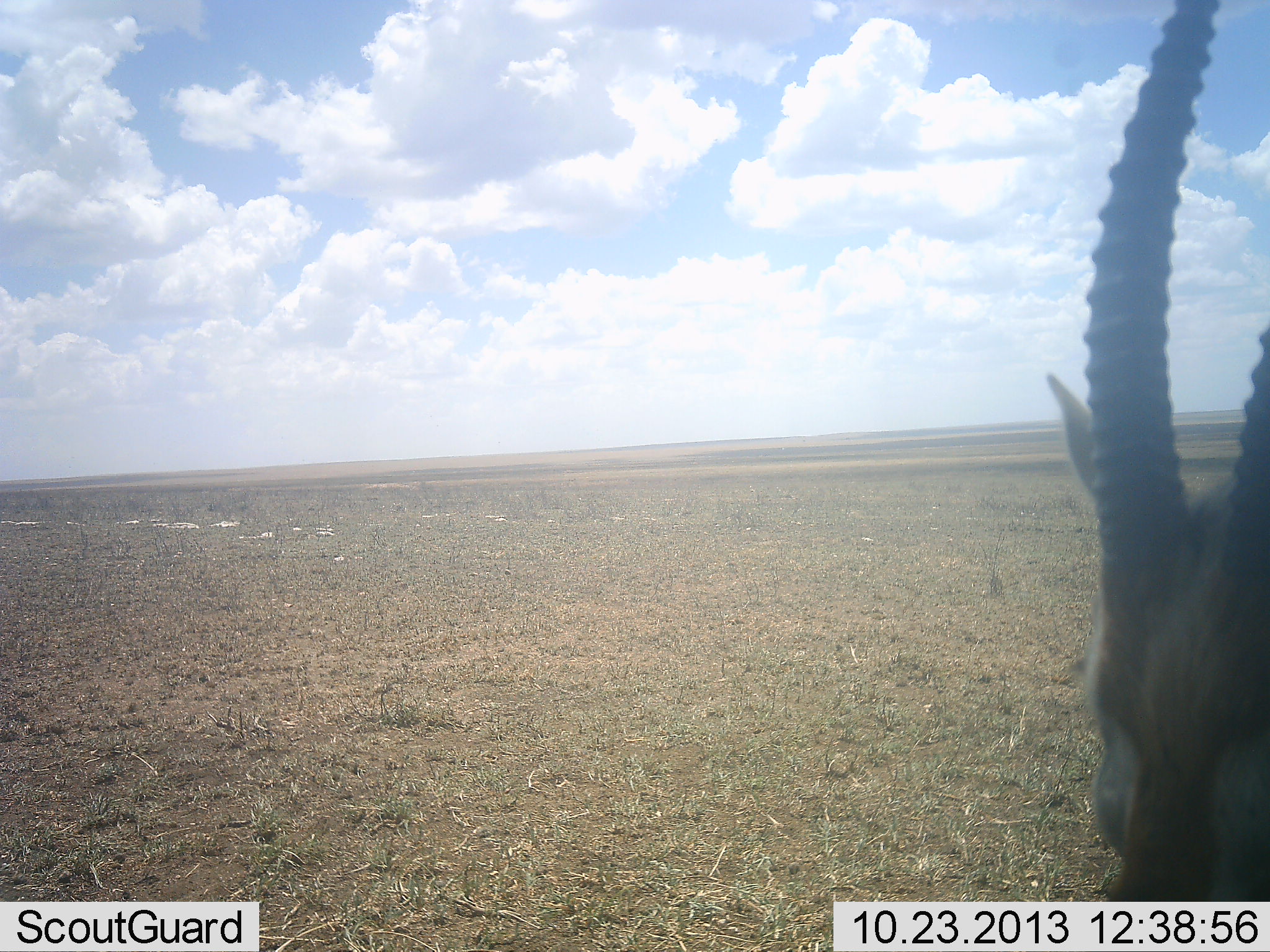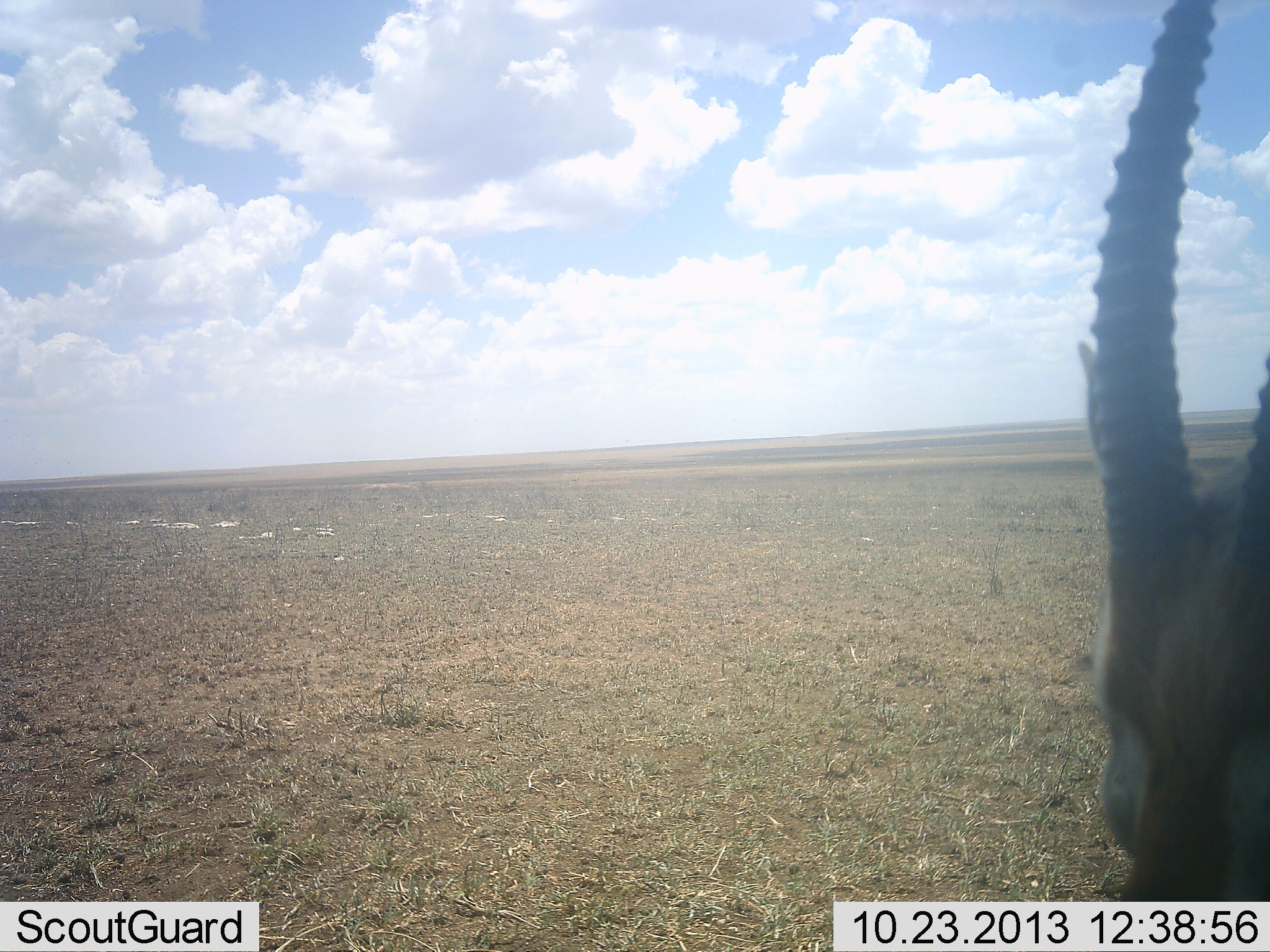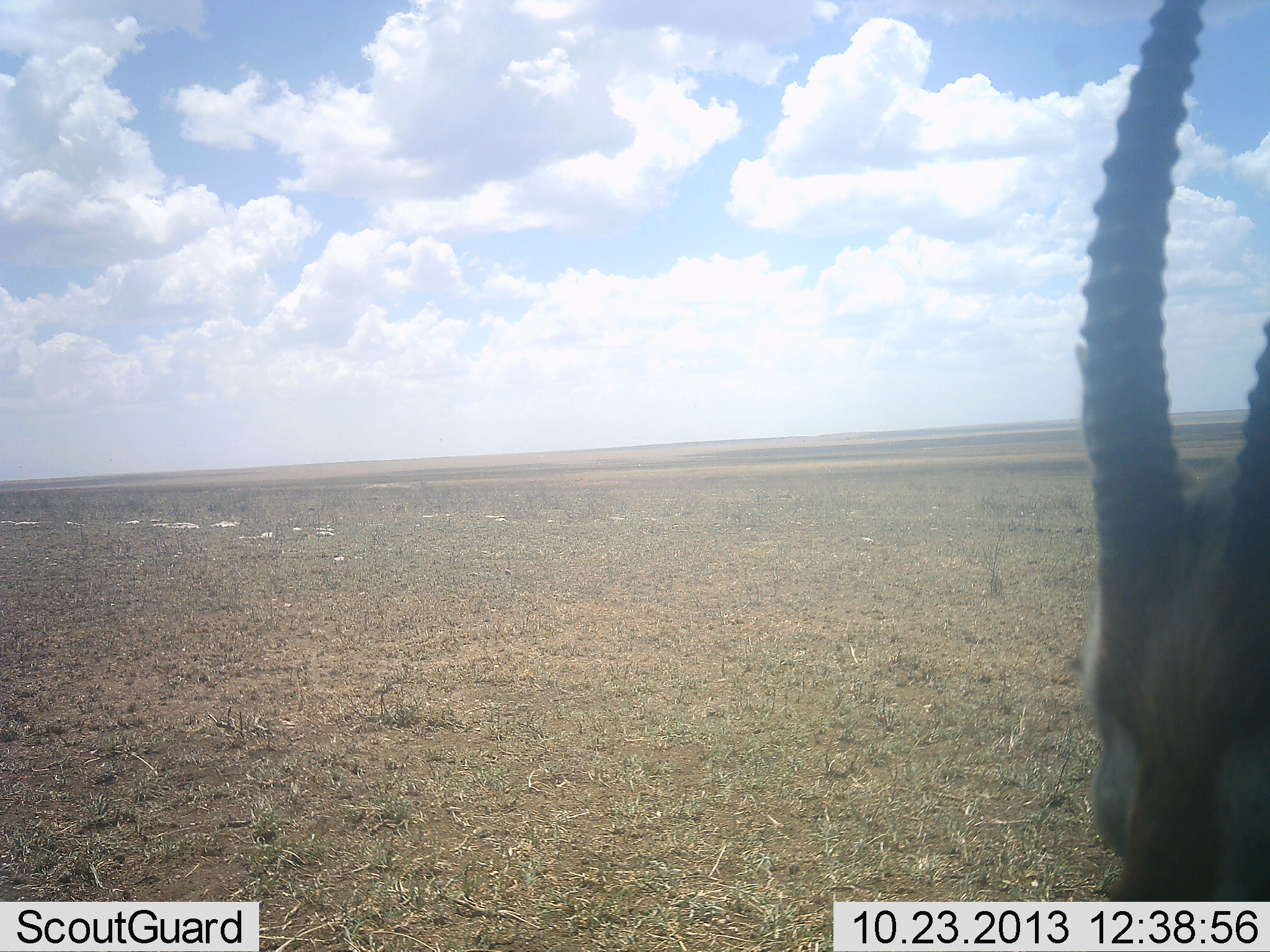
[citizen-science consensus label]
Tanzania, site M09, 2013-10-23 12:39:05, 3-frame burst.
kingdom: Animalia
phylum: Chordata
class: Mammalia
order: Artiodactyla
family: Bovidae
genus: Eudorcas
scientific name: Eudorcas thomsonii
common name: thomson's gazelle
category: gazellethomsons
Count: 1.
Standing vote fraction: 90%.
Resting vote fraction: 0%.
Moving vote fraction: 10%.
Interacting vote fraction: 0%.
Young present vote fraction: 0%.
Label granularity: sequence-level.